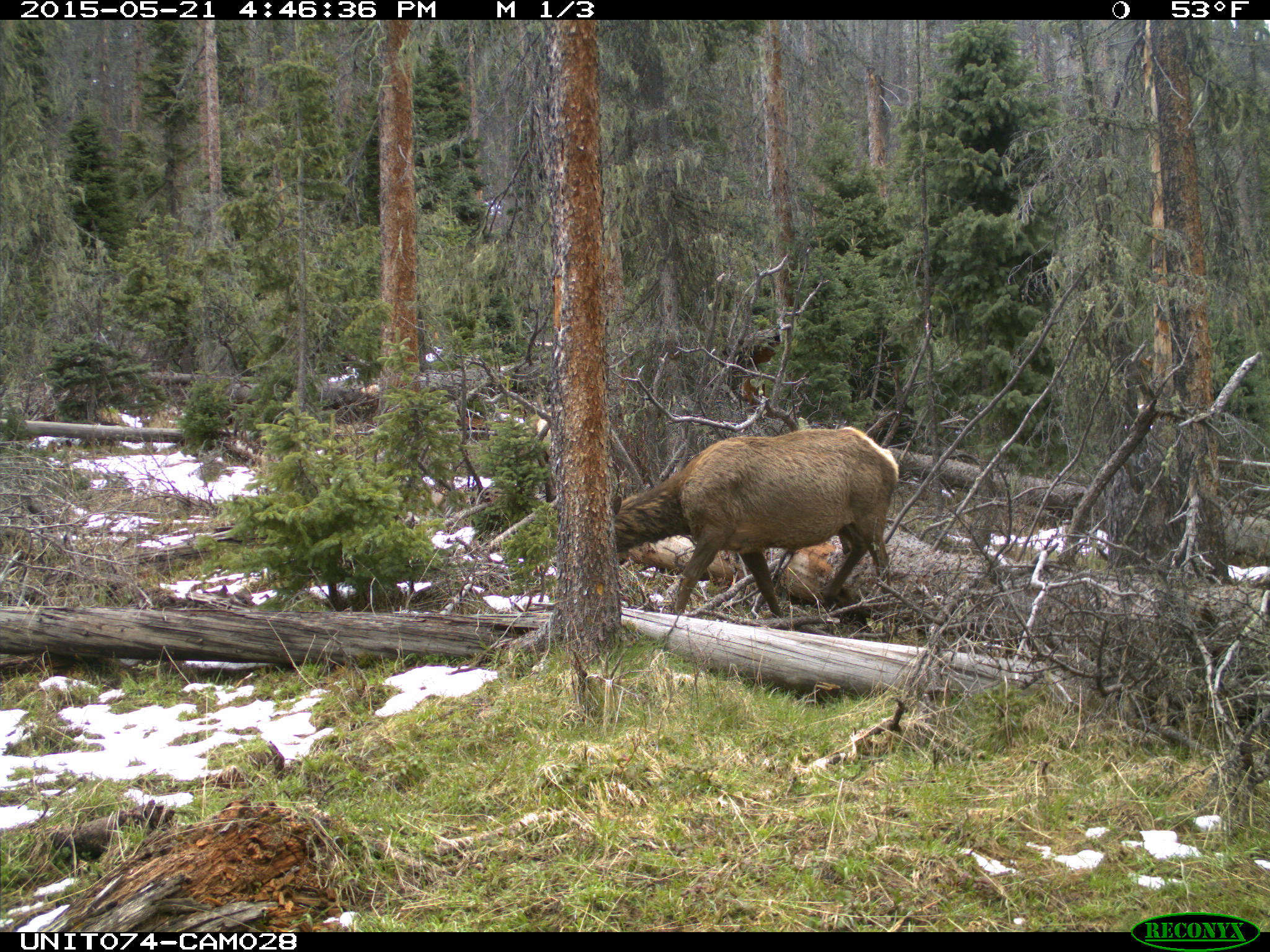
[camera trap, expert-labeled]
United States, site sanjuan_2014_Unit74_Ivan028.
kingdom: Animalia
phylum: Chordata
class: Mammalia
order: Artiodactyla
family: Cervidae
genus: Cervus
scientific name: Cervus elaphus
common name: red deer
Cervus elaphus (red deer).